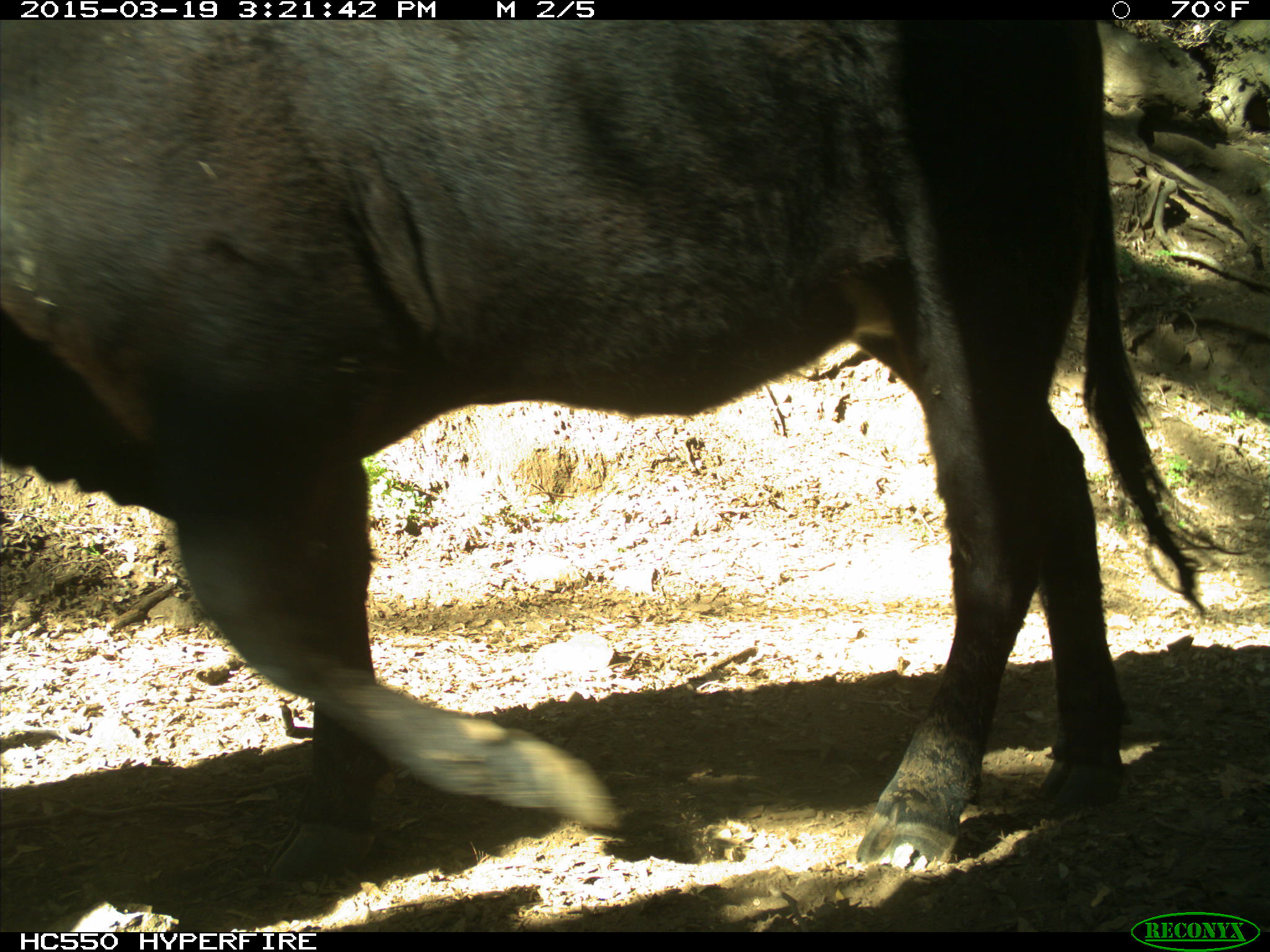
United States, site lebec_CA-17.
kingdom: Animalia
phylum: Chordata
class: Mammalia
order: Artiodactyla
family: Bovidae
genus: Bos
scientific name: Bos taurus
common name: domestic cow